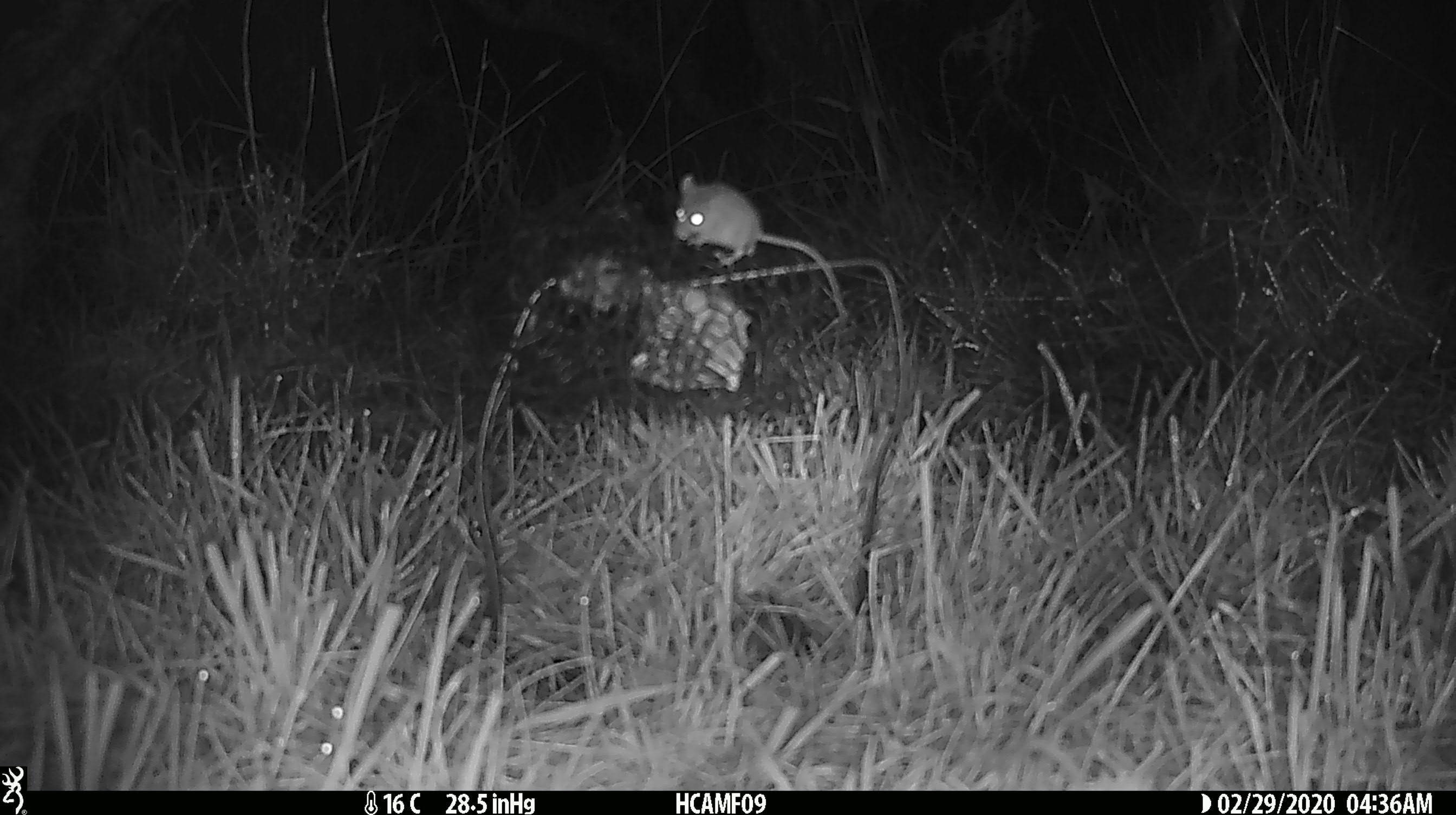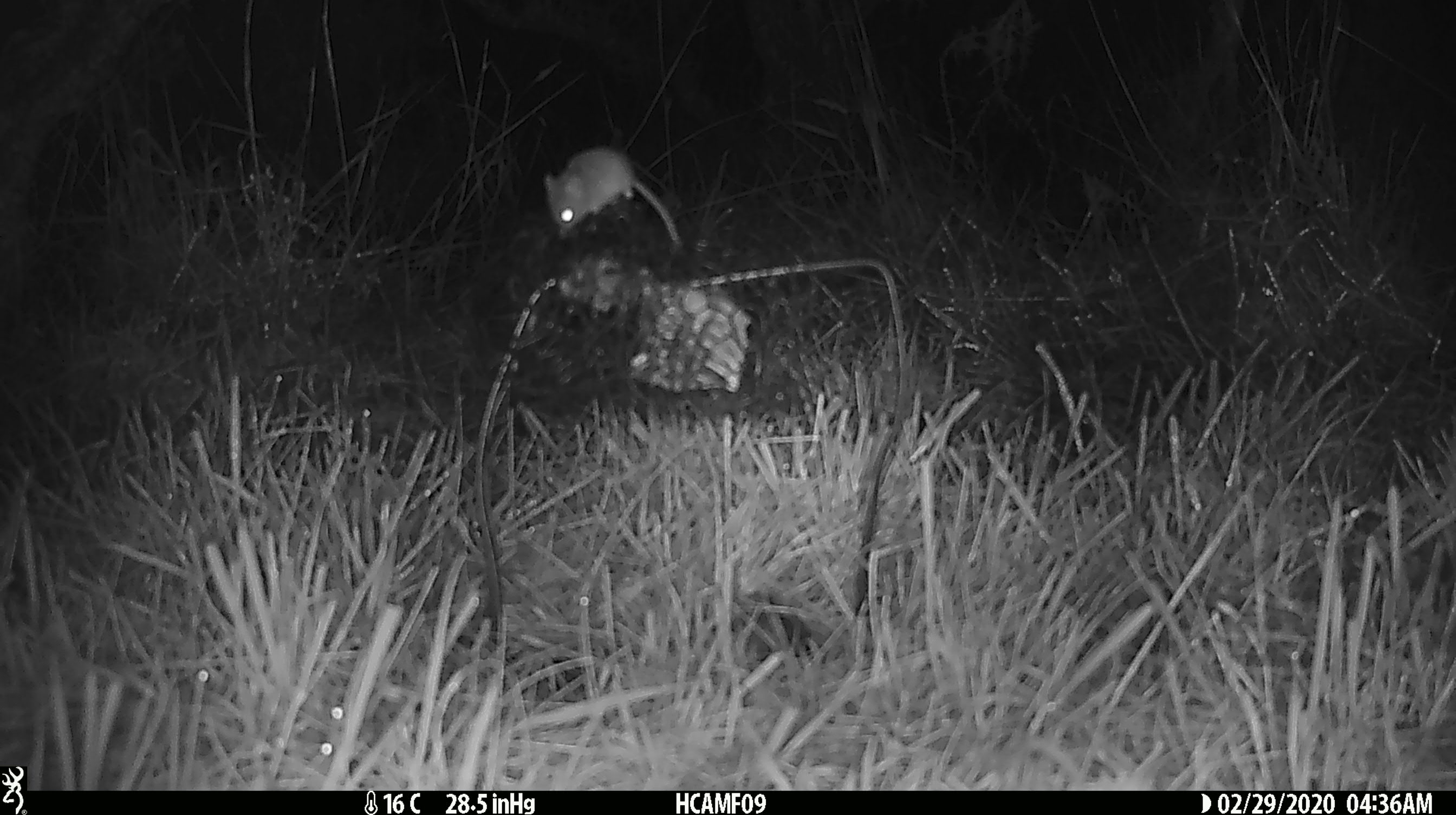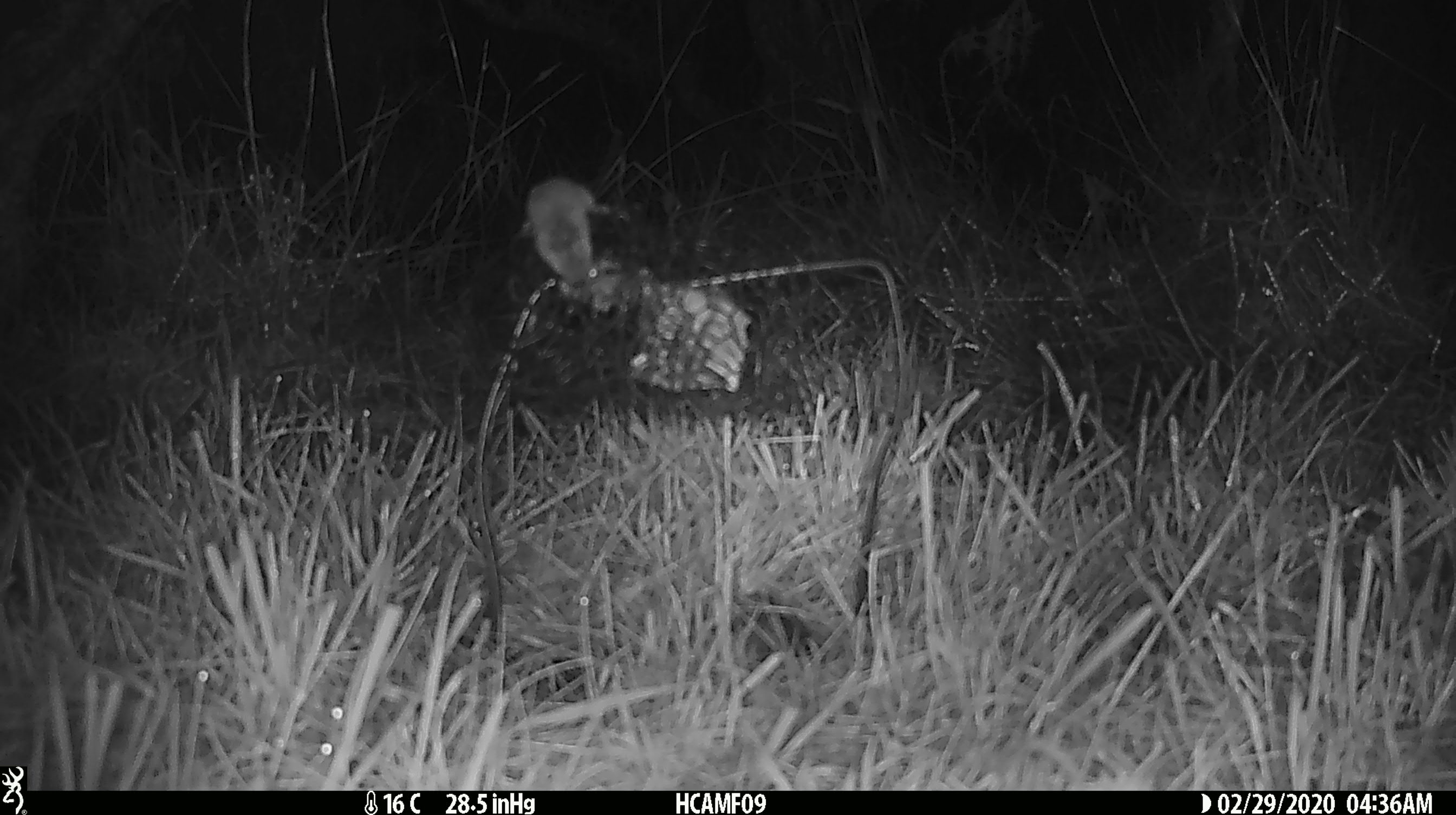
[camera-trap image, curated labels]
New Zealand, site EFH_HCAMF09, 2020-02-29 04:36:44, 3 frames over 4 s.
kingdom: Animalia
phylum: Chordata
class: Mammalia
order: Rodentia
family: Muridae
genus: Mus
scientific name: Mus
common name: mouse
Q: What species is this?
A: Mouse (Mus).